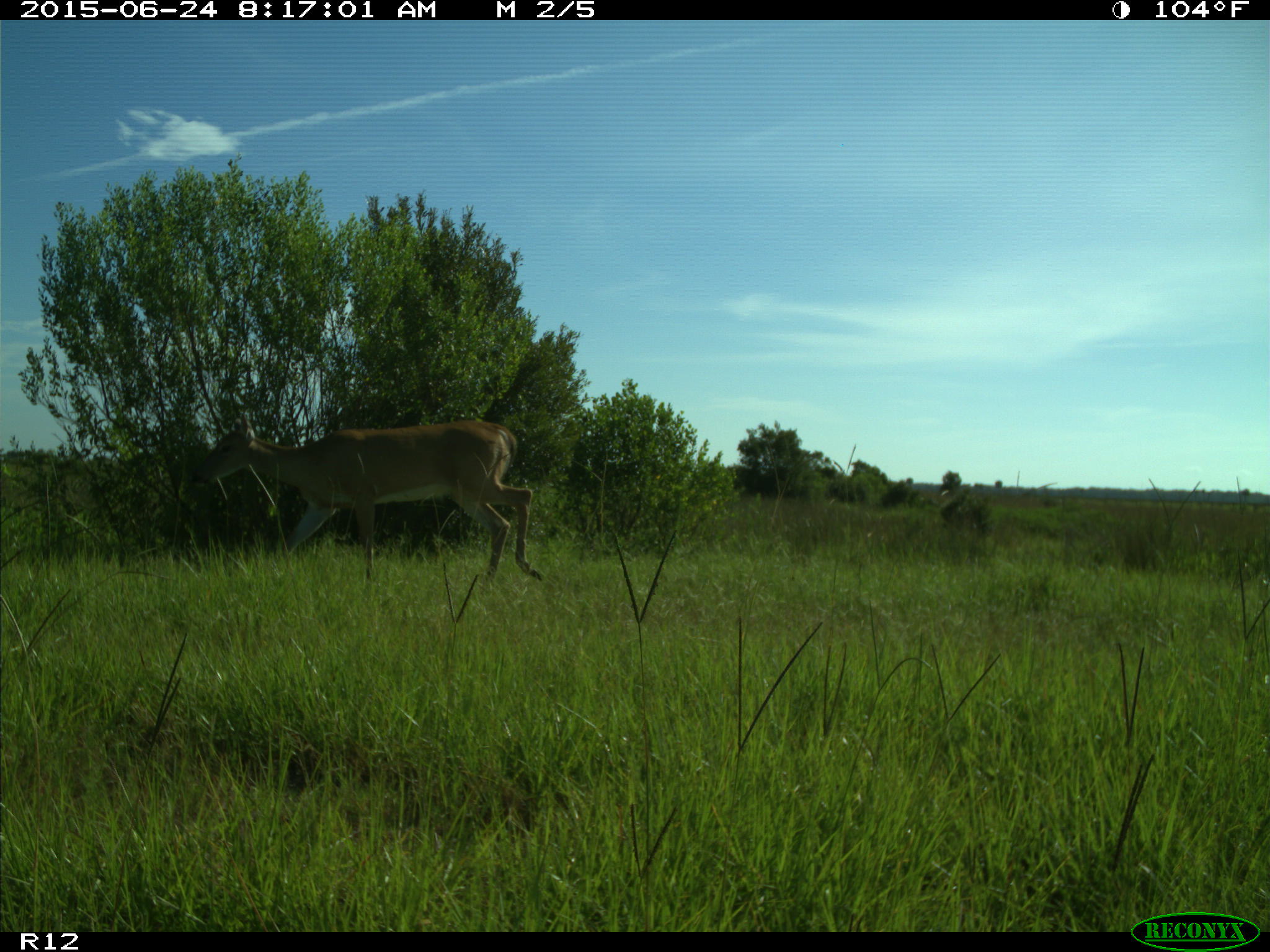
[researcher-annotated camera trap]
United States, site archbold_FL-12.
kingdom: Animalia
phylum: Chordata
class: Mammalia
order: Artiodactyla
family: Cervidae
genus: Odocoileus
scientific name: Odocoileus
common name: deer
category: unidentified deer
Unidentified deer (deer) (Odocoileus).